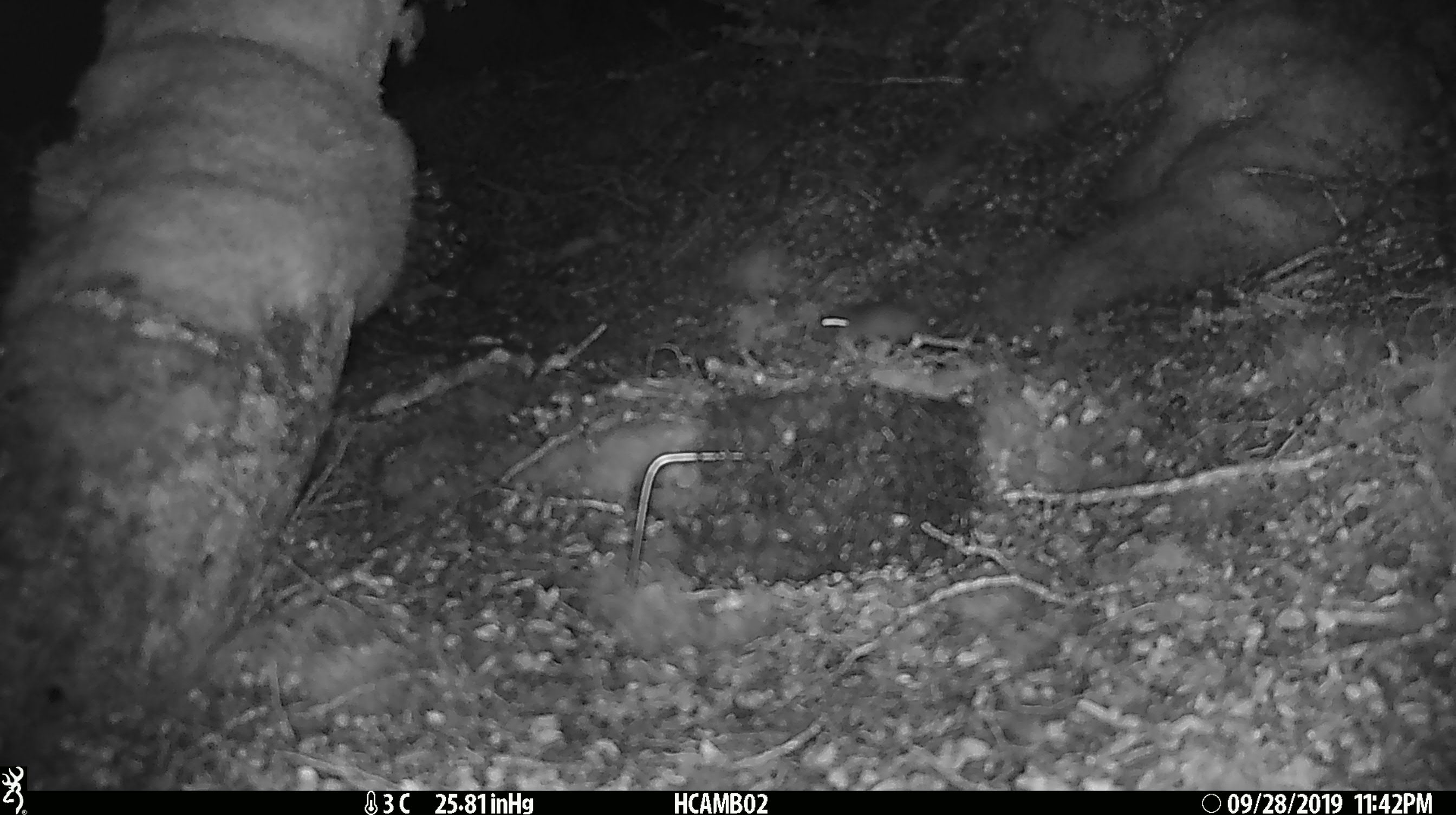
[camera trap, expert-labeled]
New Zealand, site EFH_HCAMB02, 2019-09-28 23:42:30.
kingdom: Animalia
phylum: Chordata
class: Mammalia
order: Rodentia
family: Muridae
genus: Mus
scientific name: Mus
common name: mouse